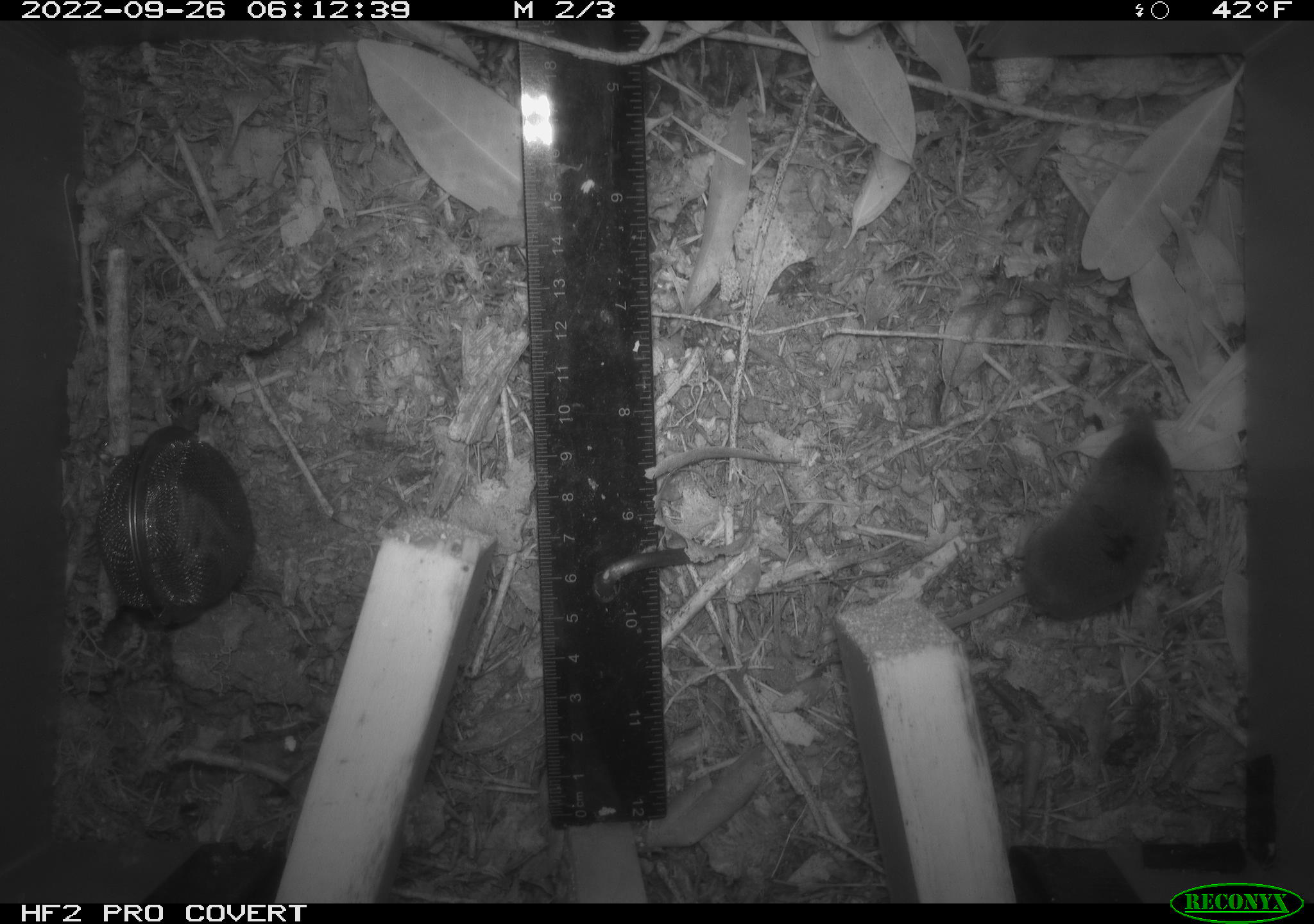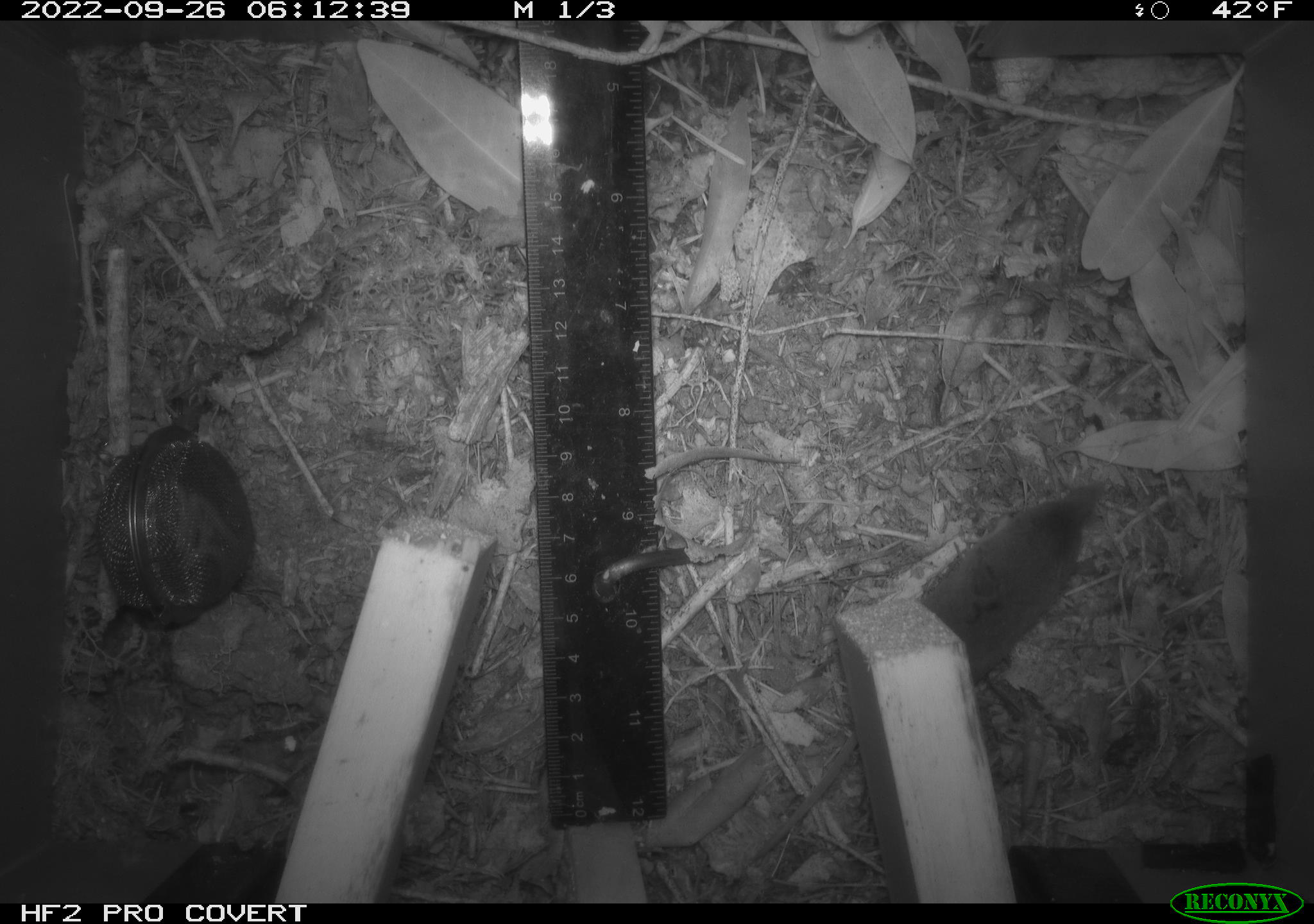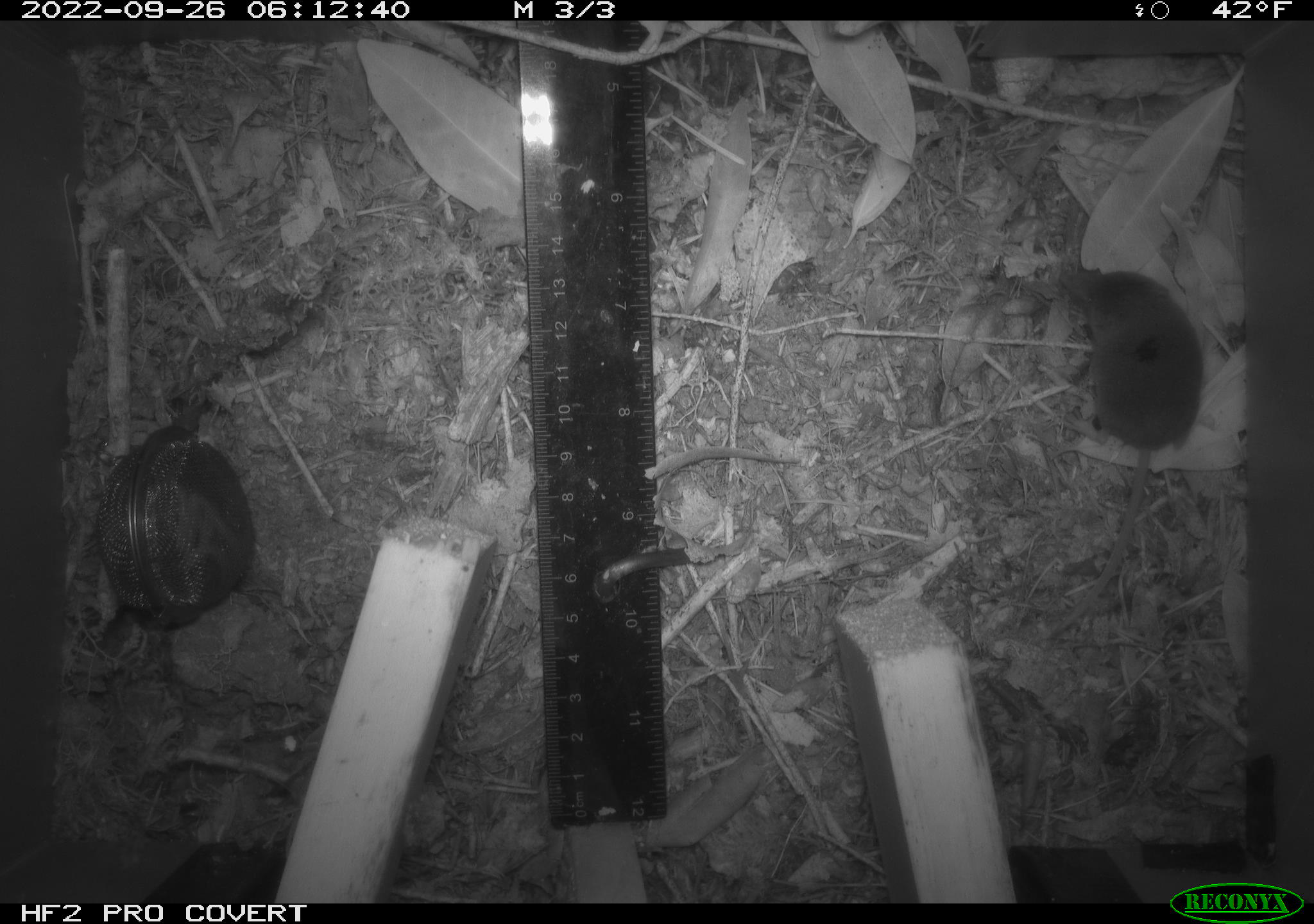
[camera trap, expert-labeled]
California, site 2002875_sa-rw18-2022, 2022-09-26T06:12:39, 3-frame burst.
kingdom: Animalia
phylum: Chordata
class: Mammalia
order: Eulipotyphla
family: Soricidae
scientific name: Soricidae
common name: shrews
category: soricidae family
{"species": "soricidae family (shrews) (Soricidae)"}